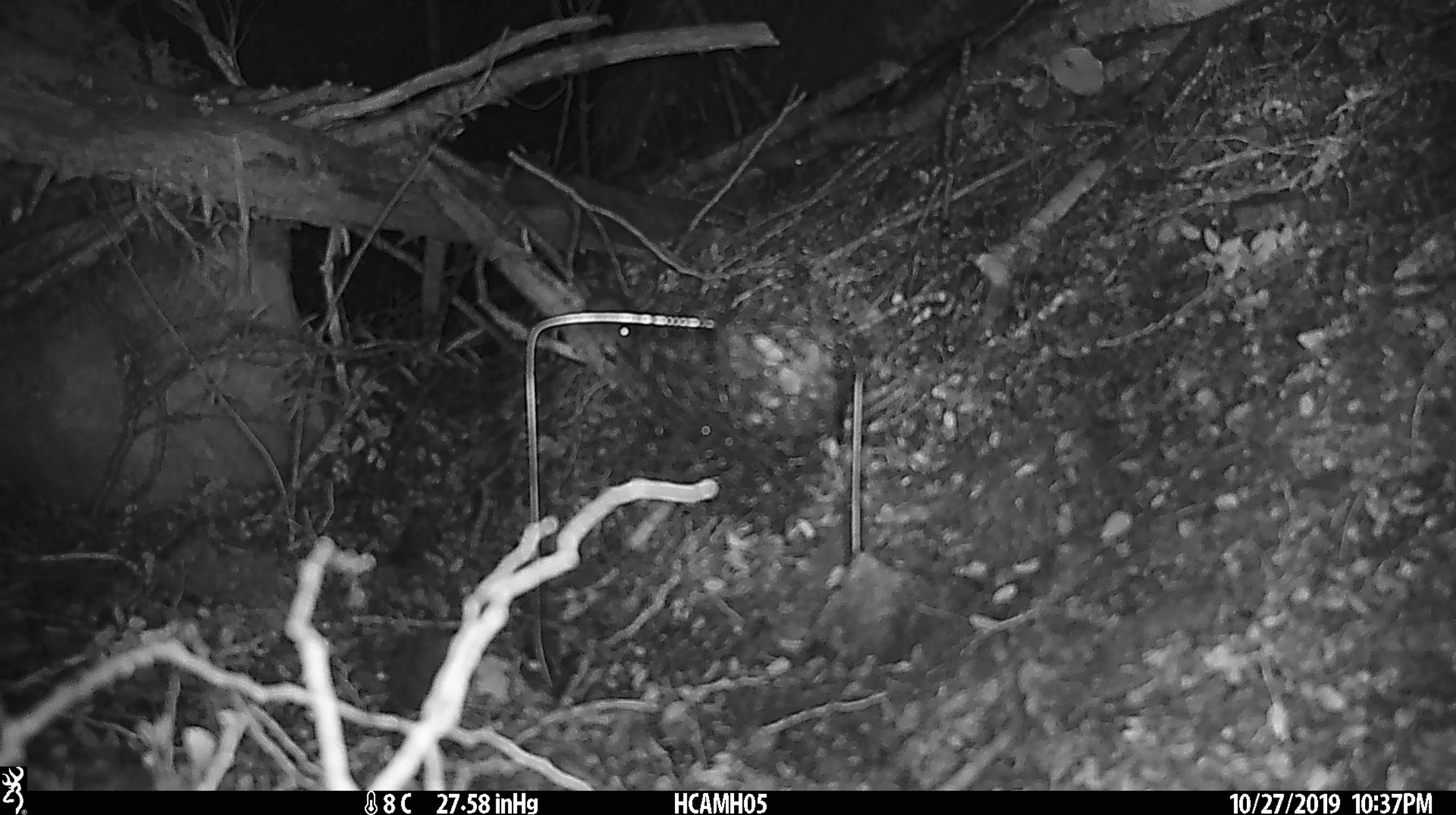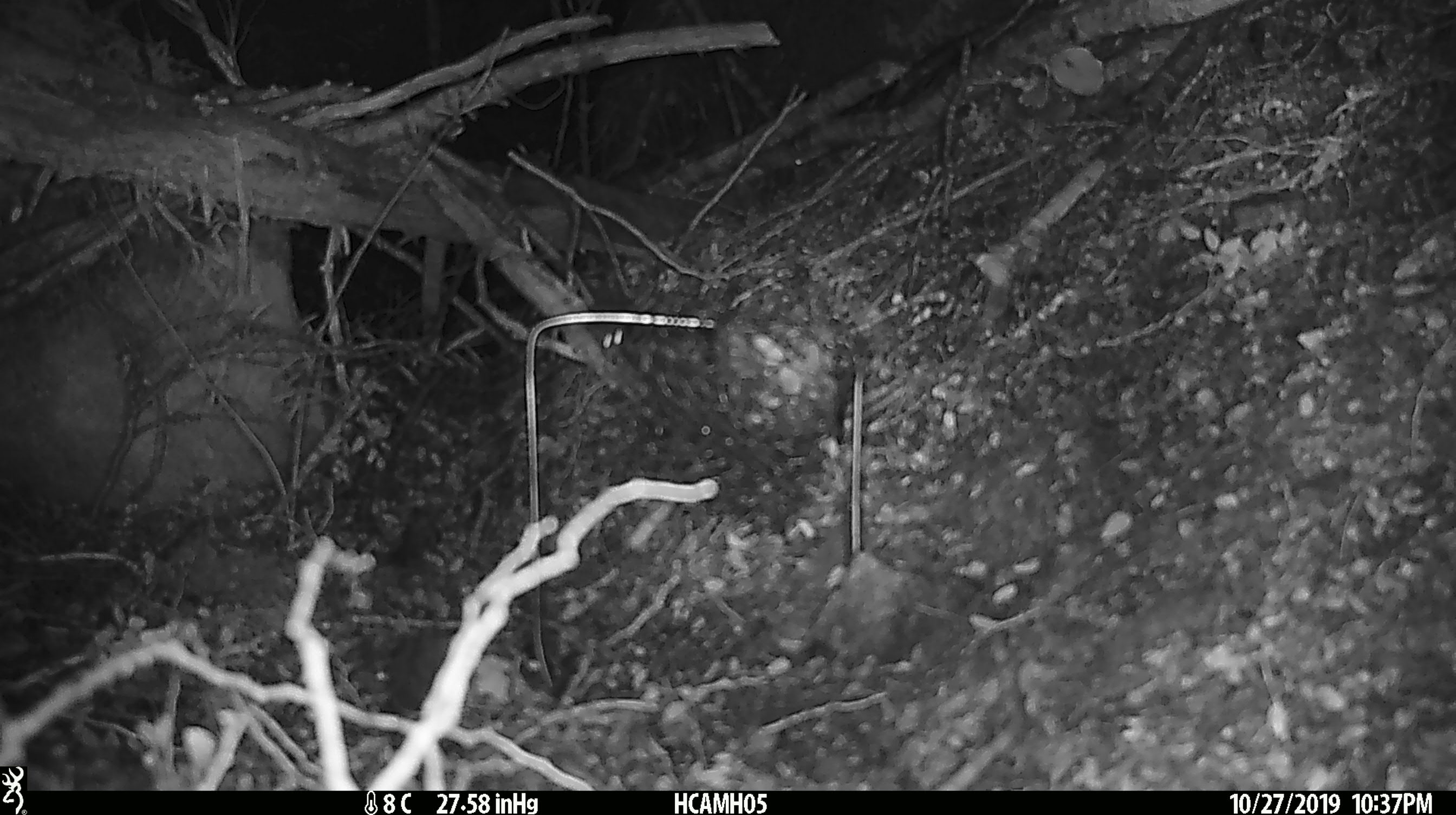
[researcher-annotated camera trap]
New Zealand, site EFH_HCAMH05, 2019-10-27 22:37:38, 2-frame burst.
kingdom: Animalia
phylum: Chordata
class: Mammalia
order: Rodentia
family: Muridae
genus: Mus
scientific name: Mus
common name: mouse